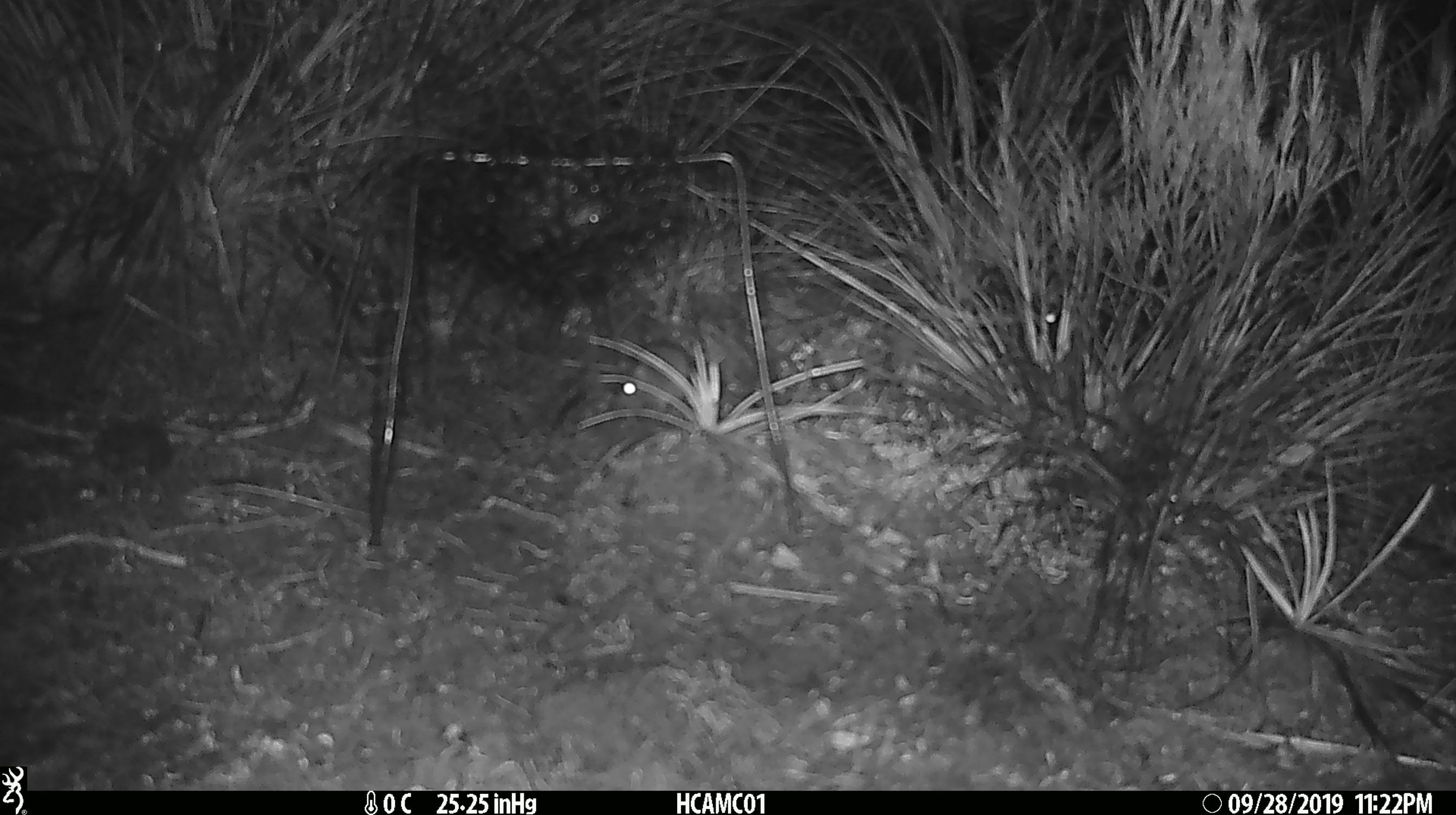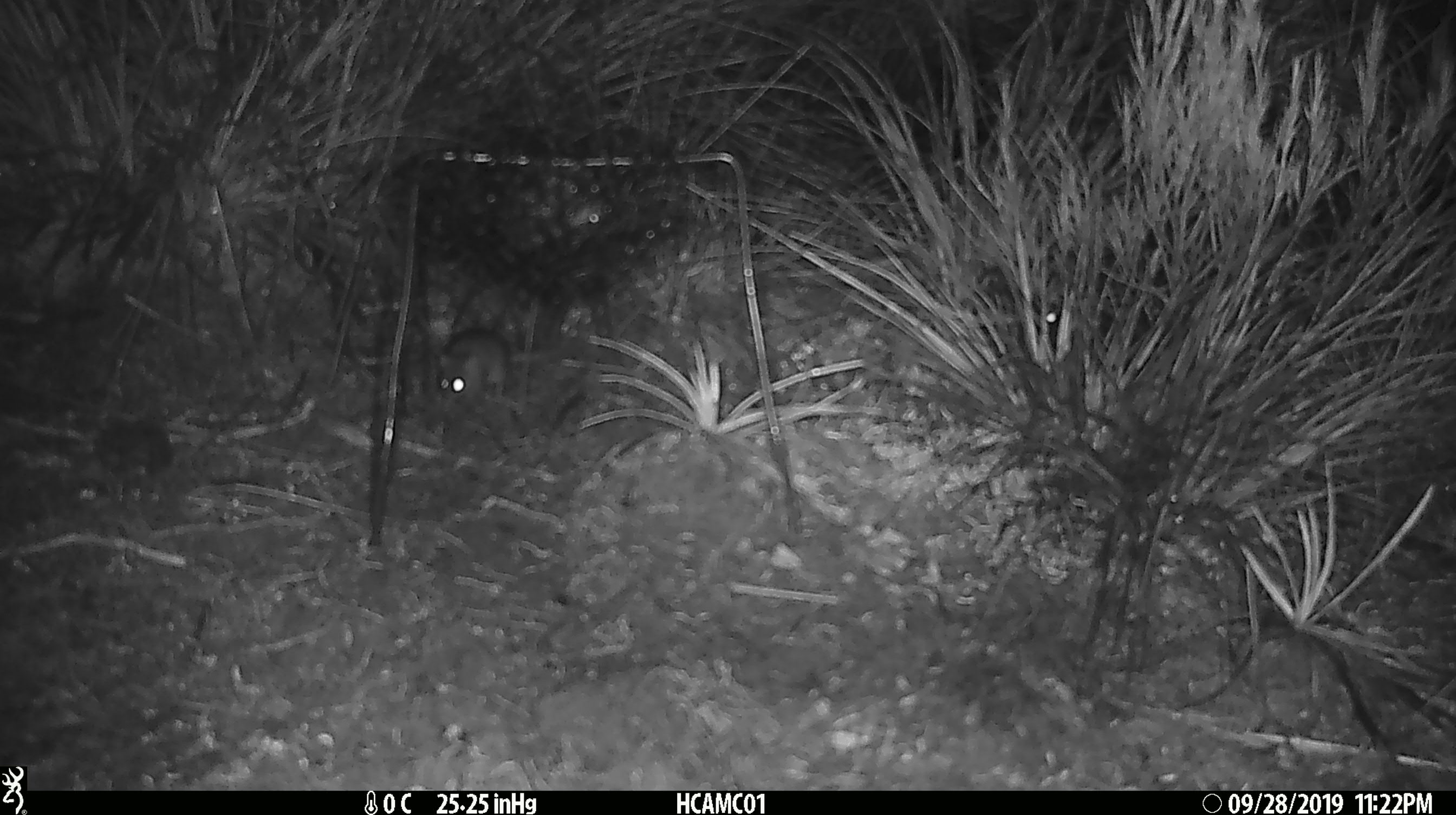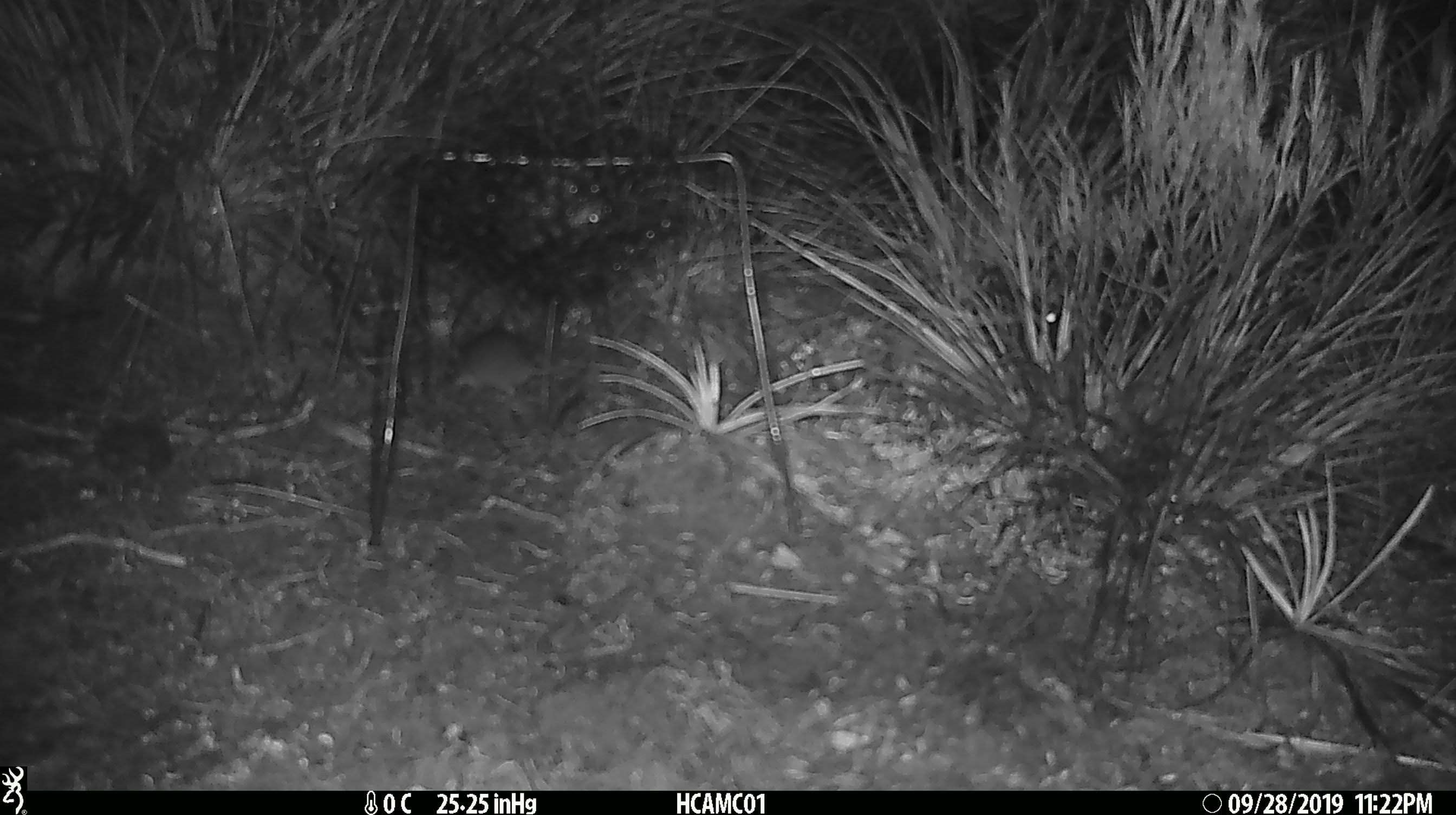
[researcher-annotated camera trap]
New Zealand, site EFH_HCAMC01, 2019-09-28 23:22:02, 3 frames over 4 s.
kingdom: Animalia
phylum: Chordata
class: Mammalia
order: Rodentia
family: Muridae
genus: Mus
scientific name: Mus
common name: mouse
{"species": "mouse (Mus)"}